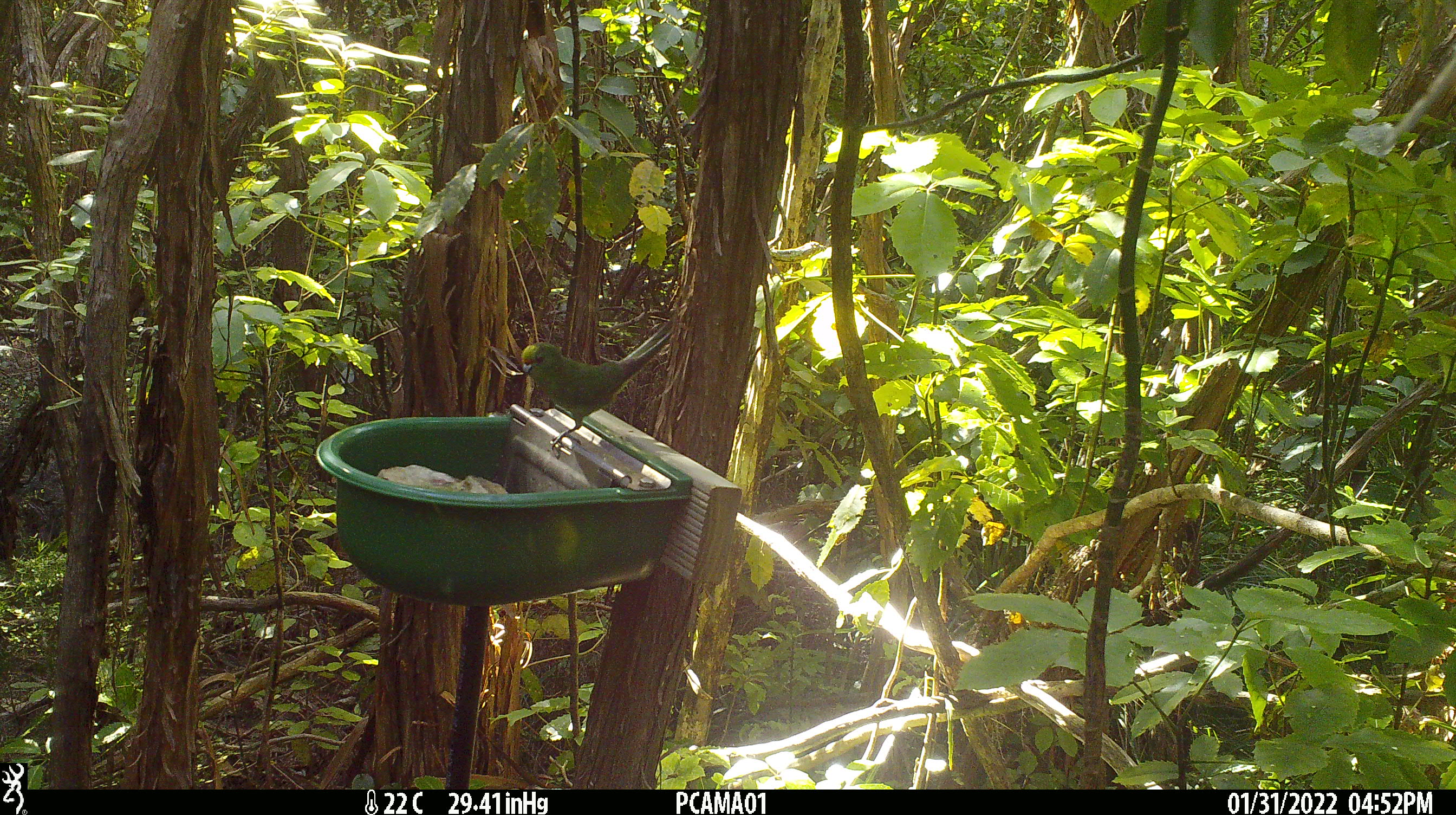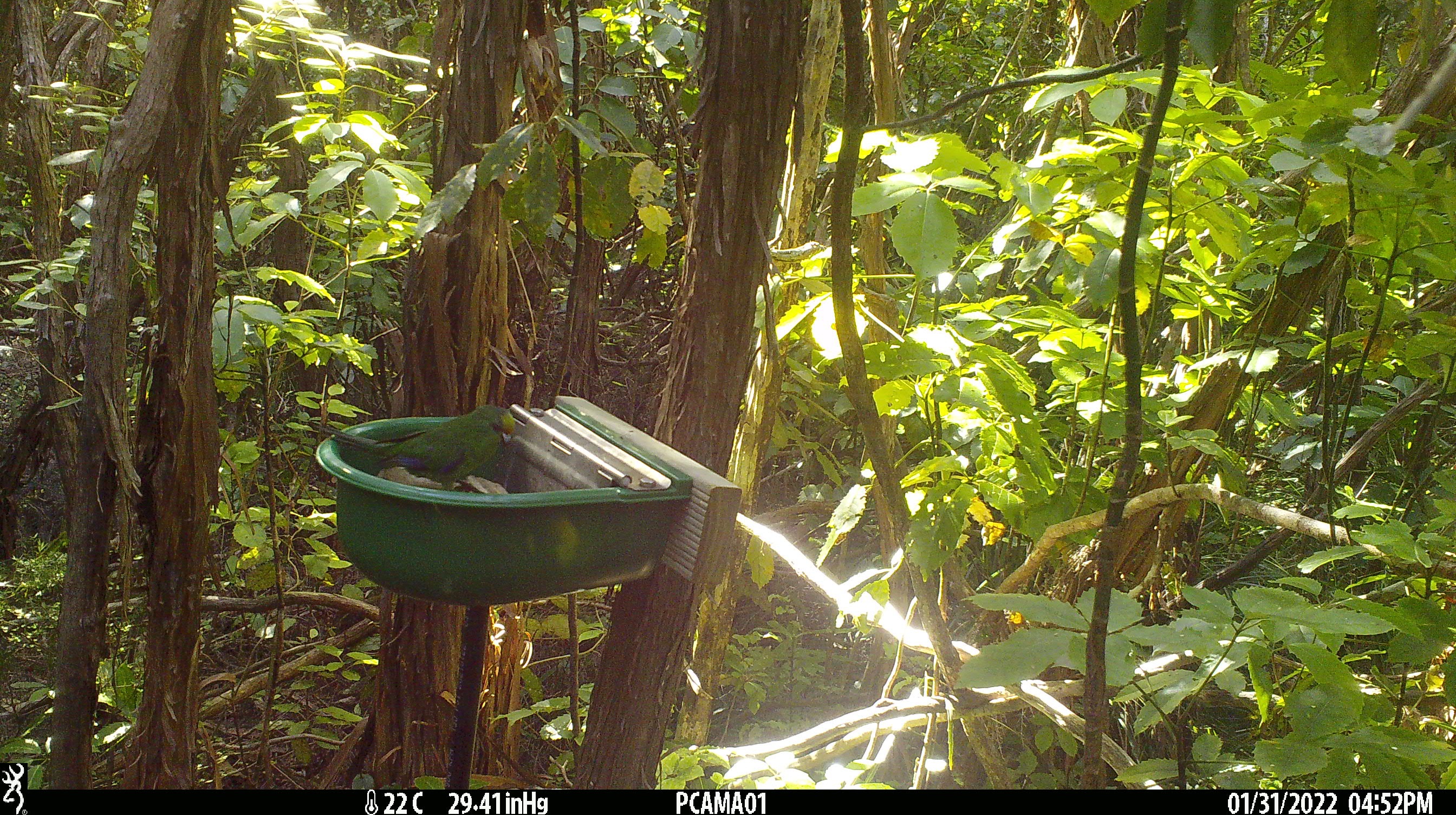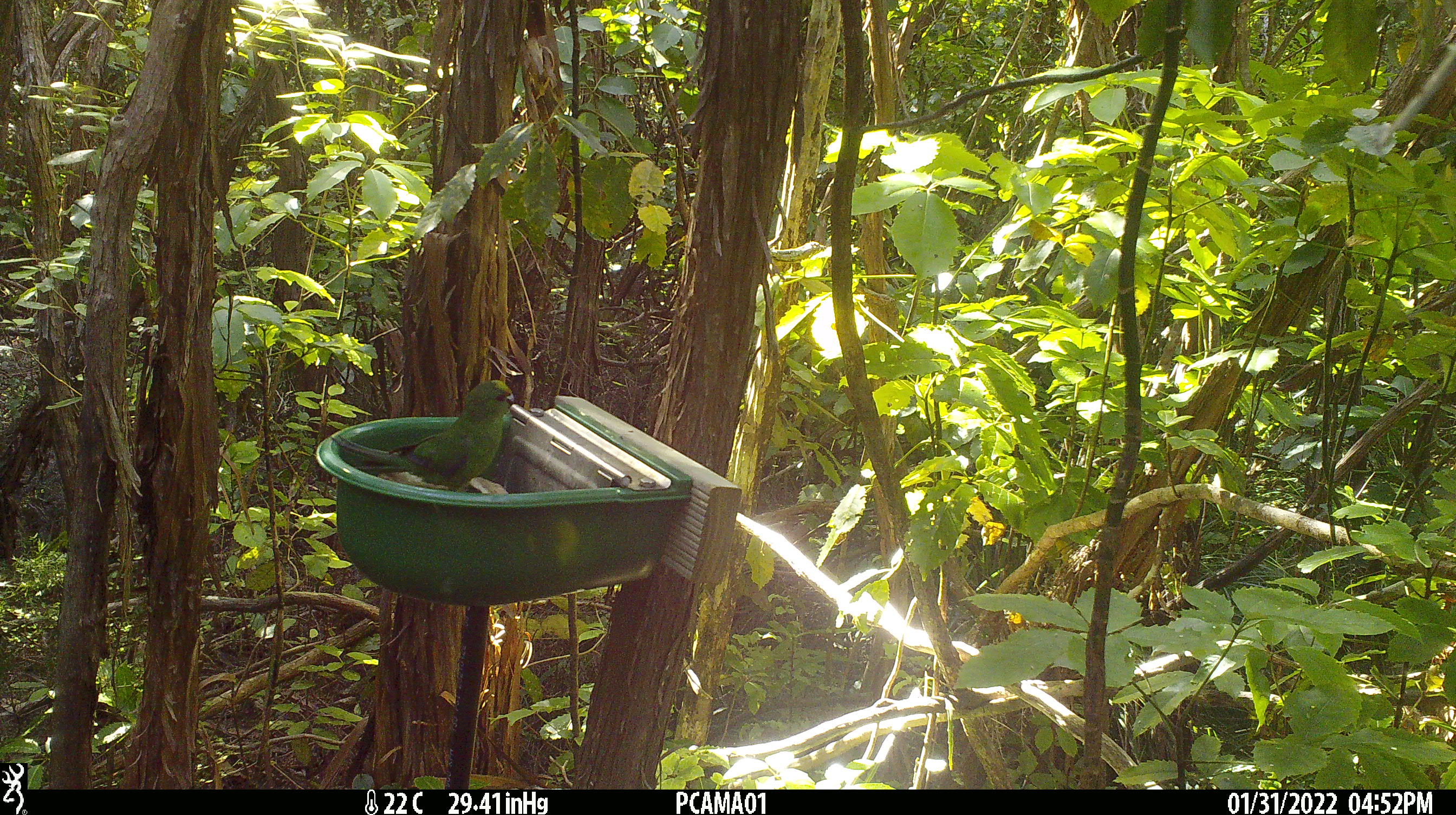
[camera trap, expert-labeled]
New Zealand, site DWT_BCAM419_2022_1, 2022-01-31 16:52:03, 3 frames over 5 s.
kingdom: Animalia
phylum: Chordata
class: Aves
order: Psittaciformes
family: Psittaculidae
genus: Cyanoramphus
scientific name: Cyanoramphus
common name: parakeet